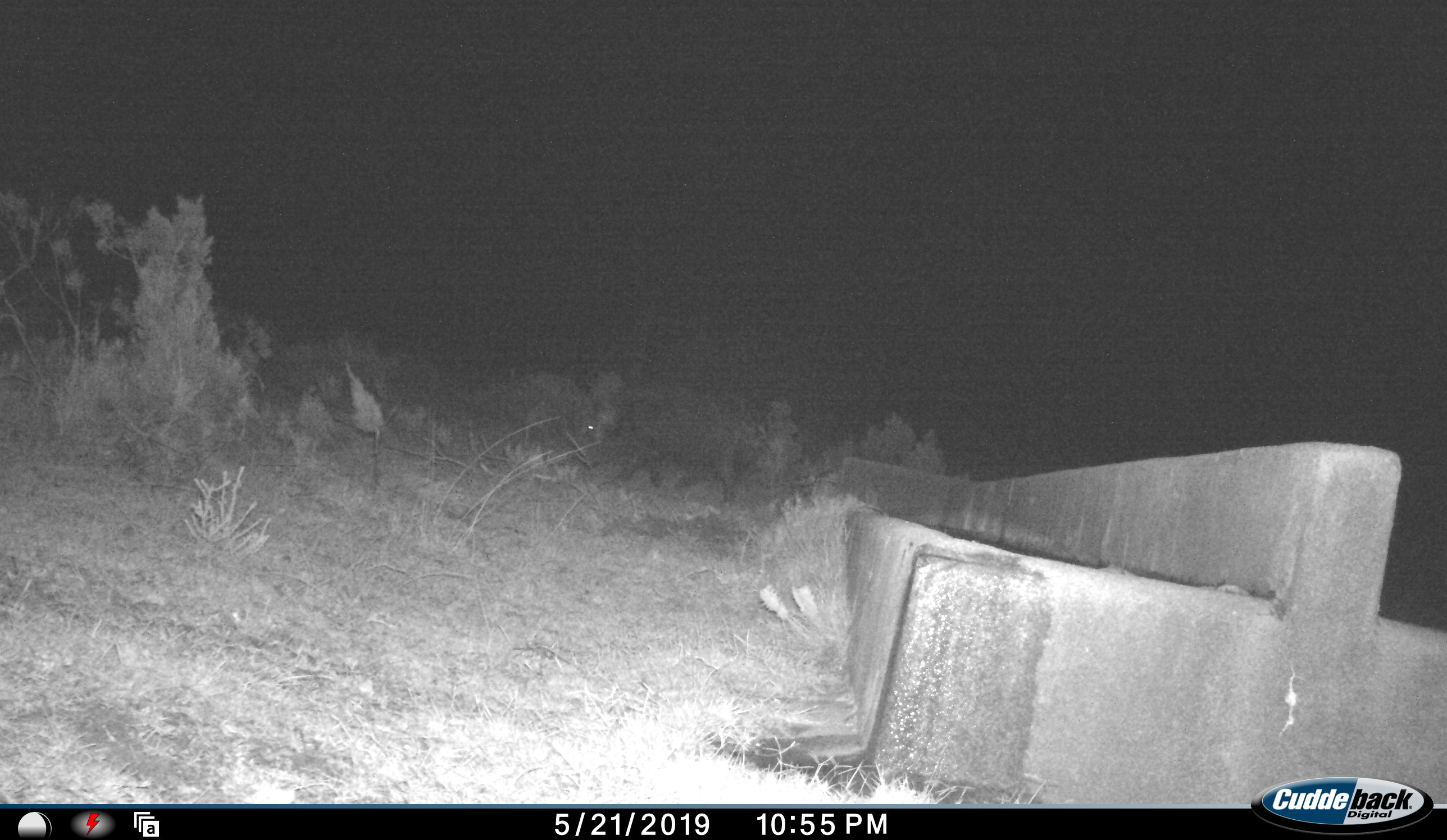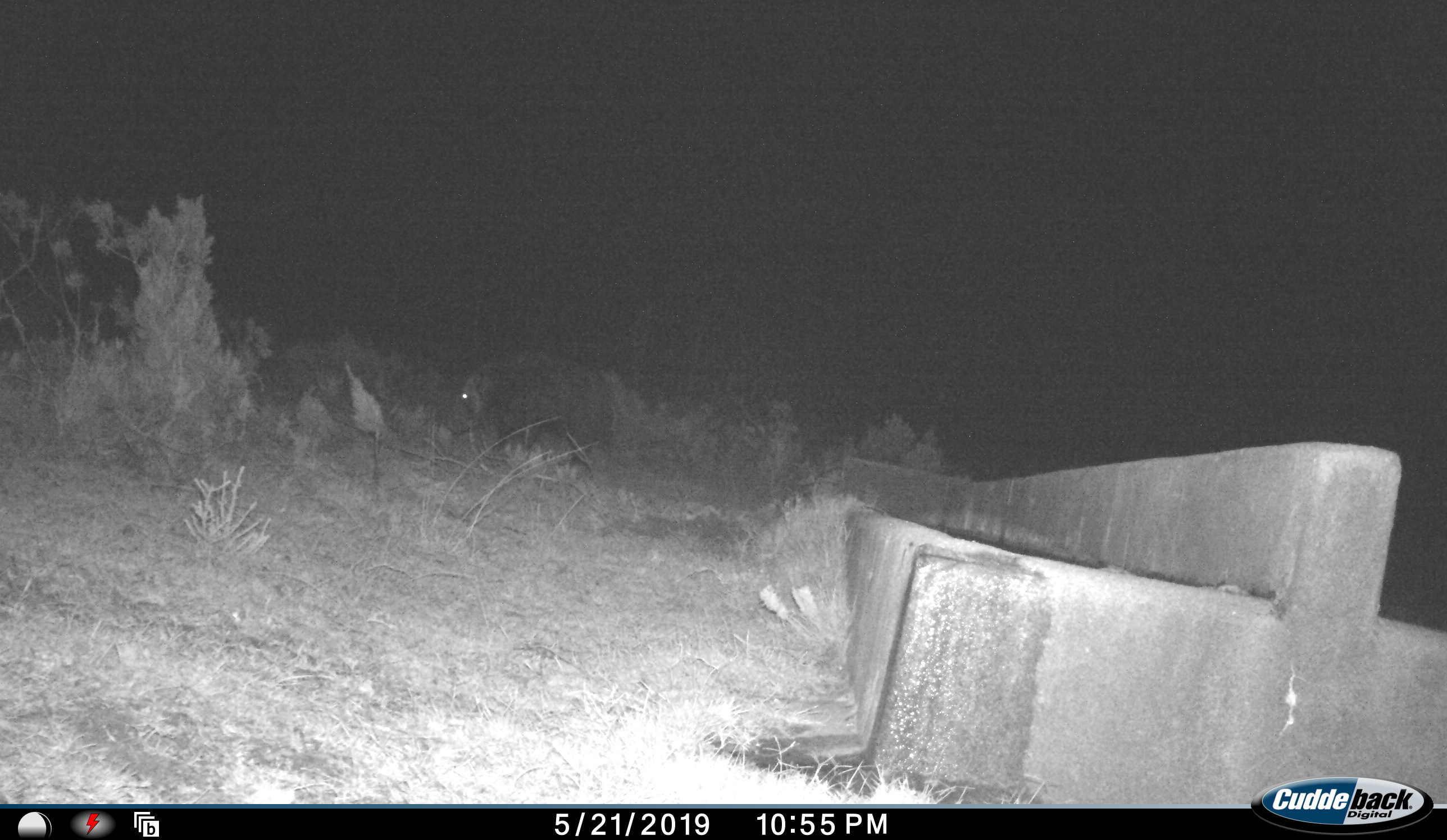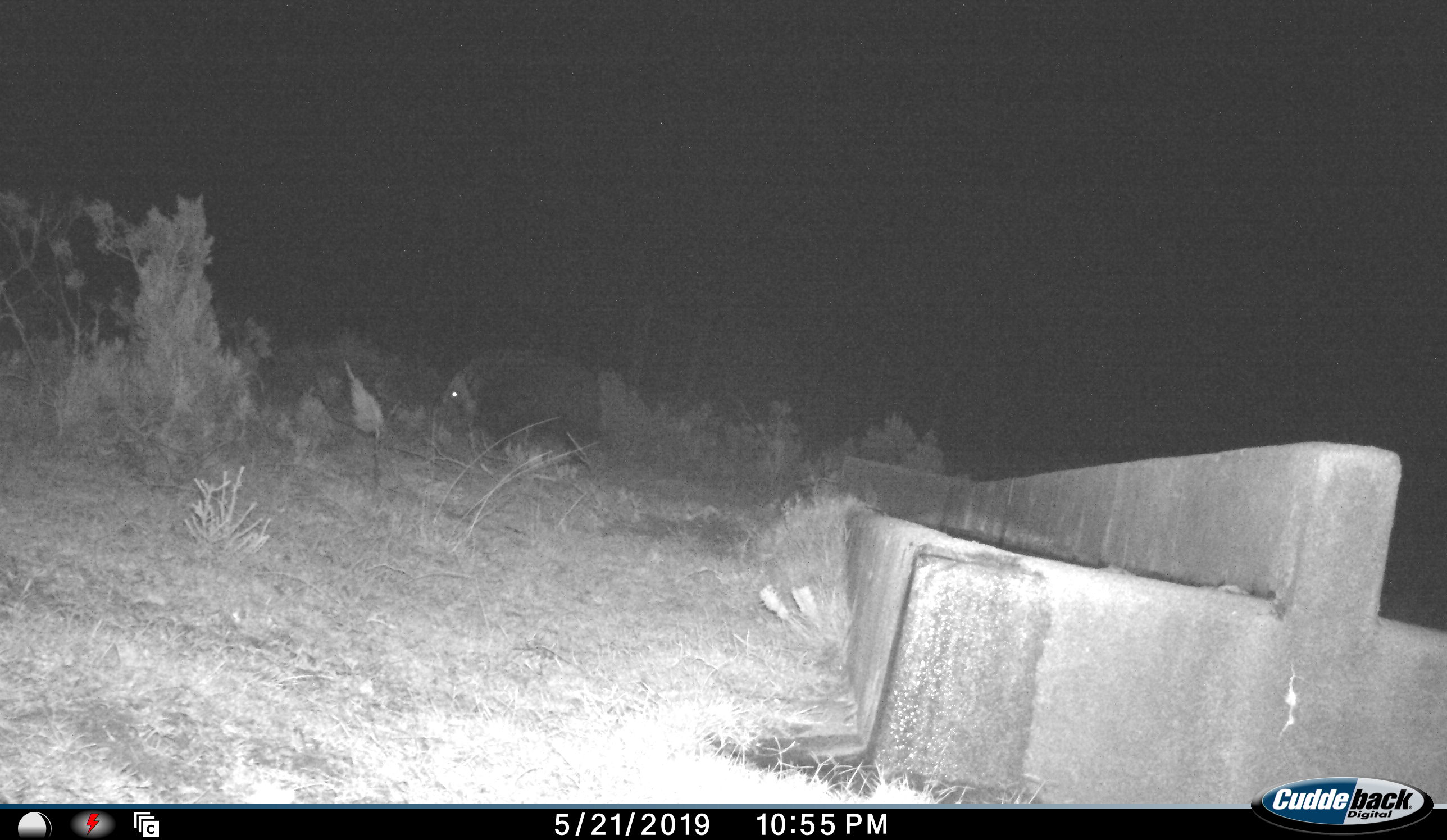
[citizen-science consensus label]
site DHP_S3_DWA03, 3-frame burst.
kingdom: Animalia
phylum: Chordata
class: Mammalia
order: Artiodactyla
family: Suidae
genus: Potamochoerus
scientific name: Potamochoerus larvatus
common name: bushpig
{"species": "bushpig (Potamochoerus larvatus)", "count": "1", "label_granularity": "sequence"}